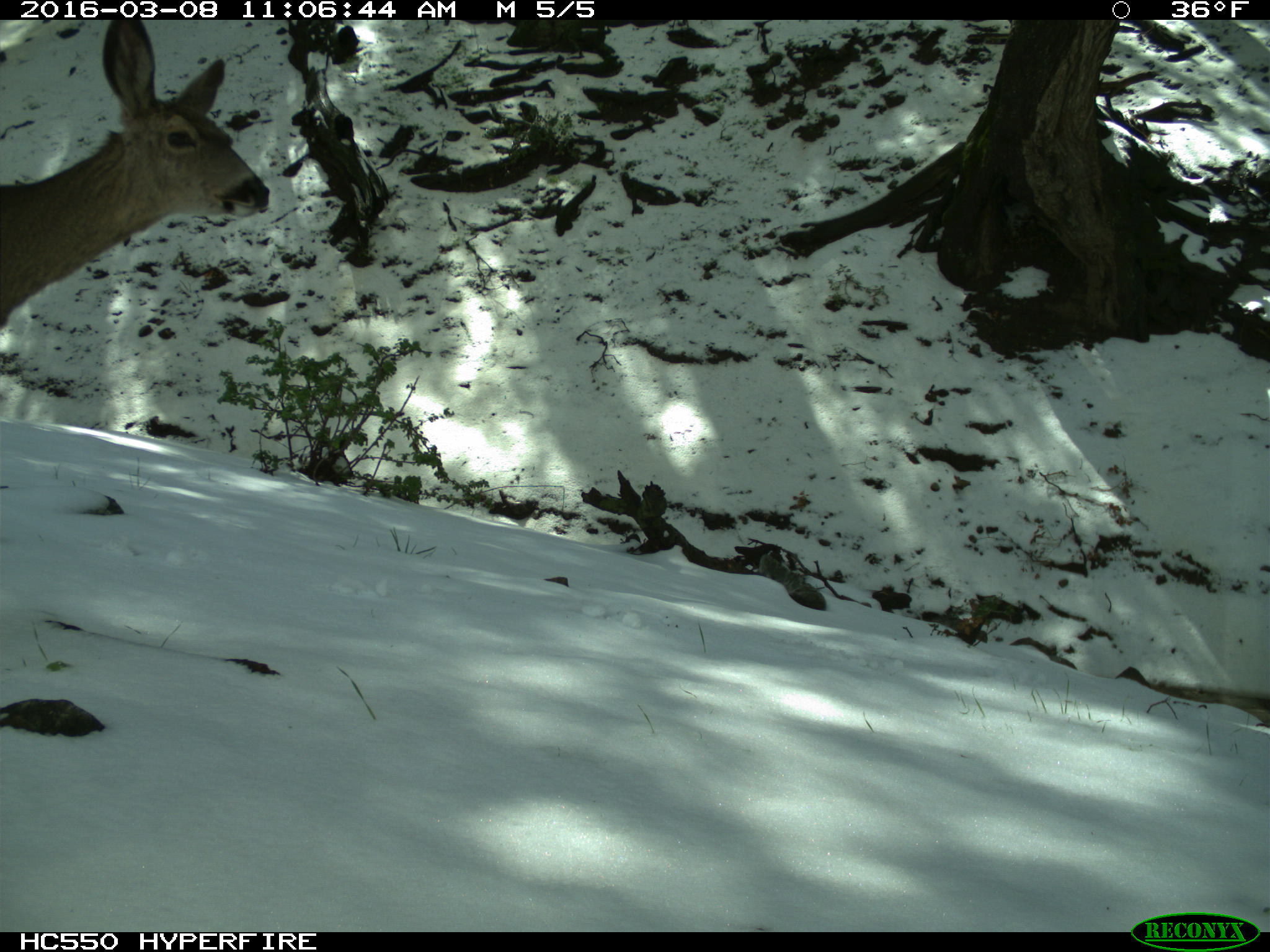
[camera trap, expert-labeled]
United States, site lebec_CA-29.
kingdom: Animalia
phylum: Chordata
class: Mammalia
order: Artiodactyla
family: Cervidae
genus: Odocoileus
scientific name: Odocoileus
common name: deer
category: unidentified deer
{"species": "unidentified deer (deer) (Odocoileus)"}